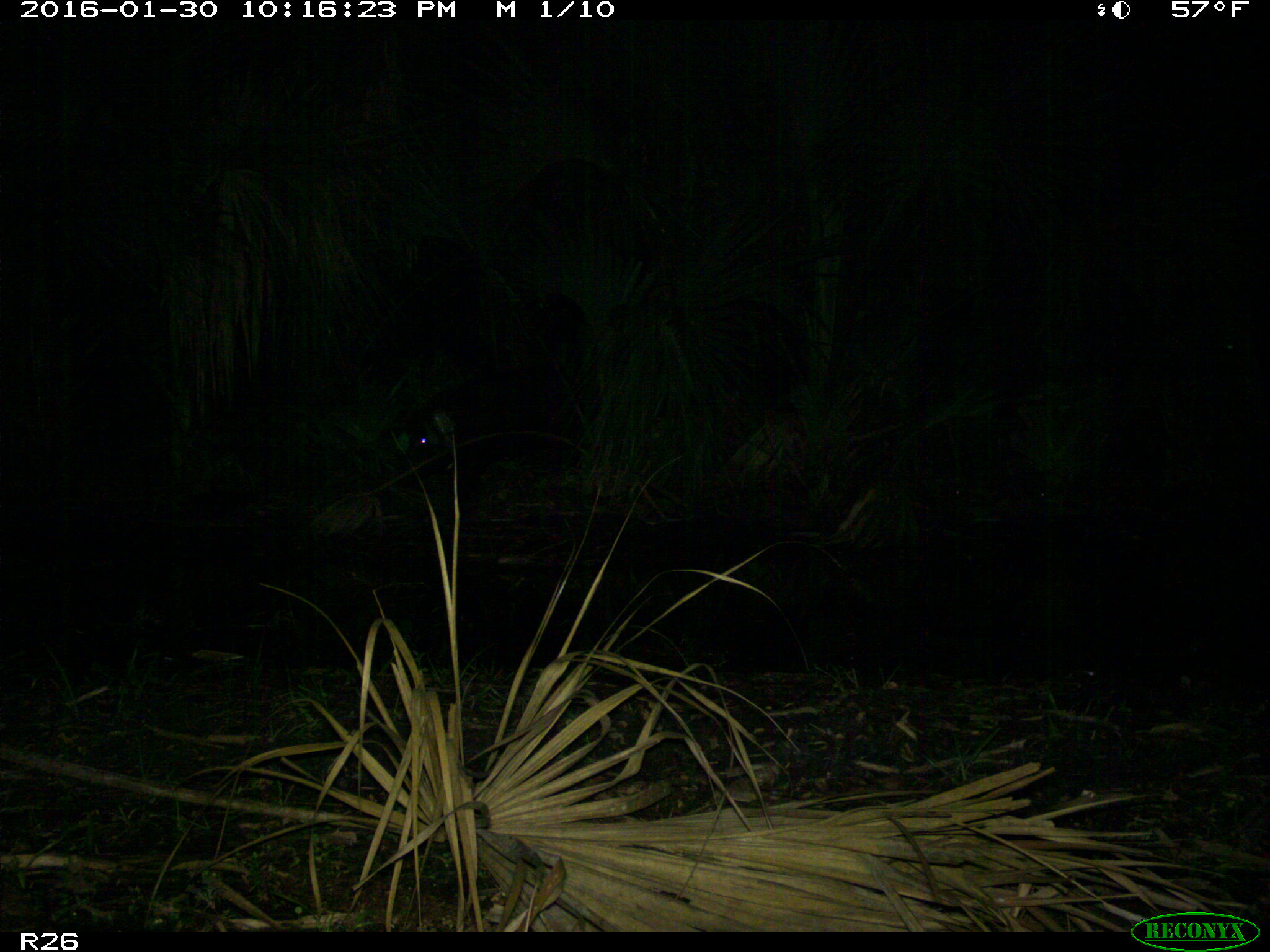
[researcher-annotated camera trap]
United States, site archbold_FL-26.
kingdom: Animalia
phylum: Chordata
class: Mammalia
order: Artiodactyla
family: Suidae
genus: Sus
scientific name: Sus scrofa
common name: wild boar